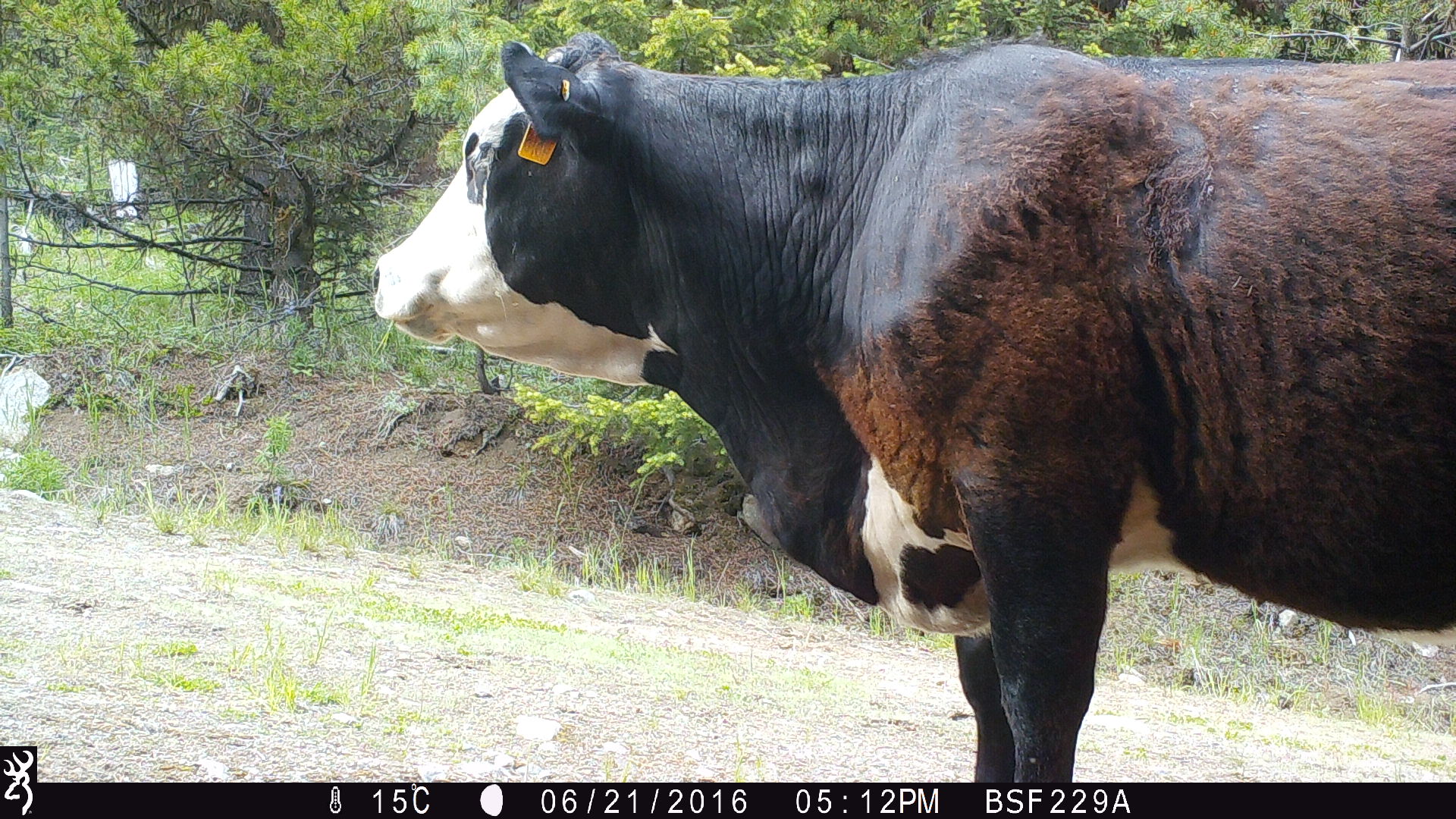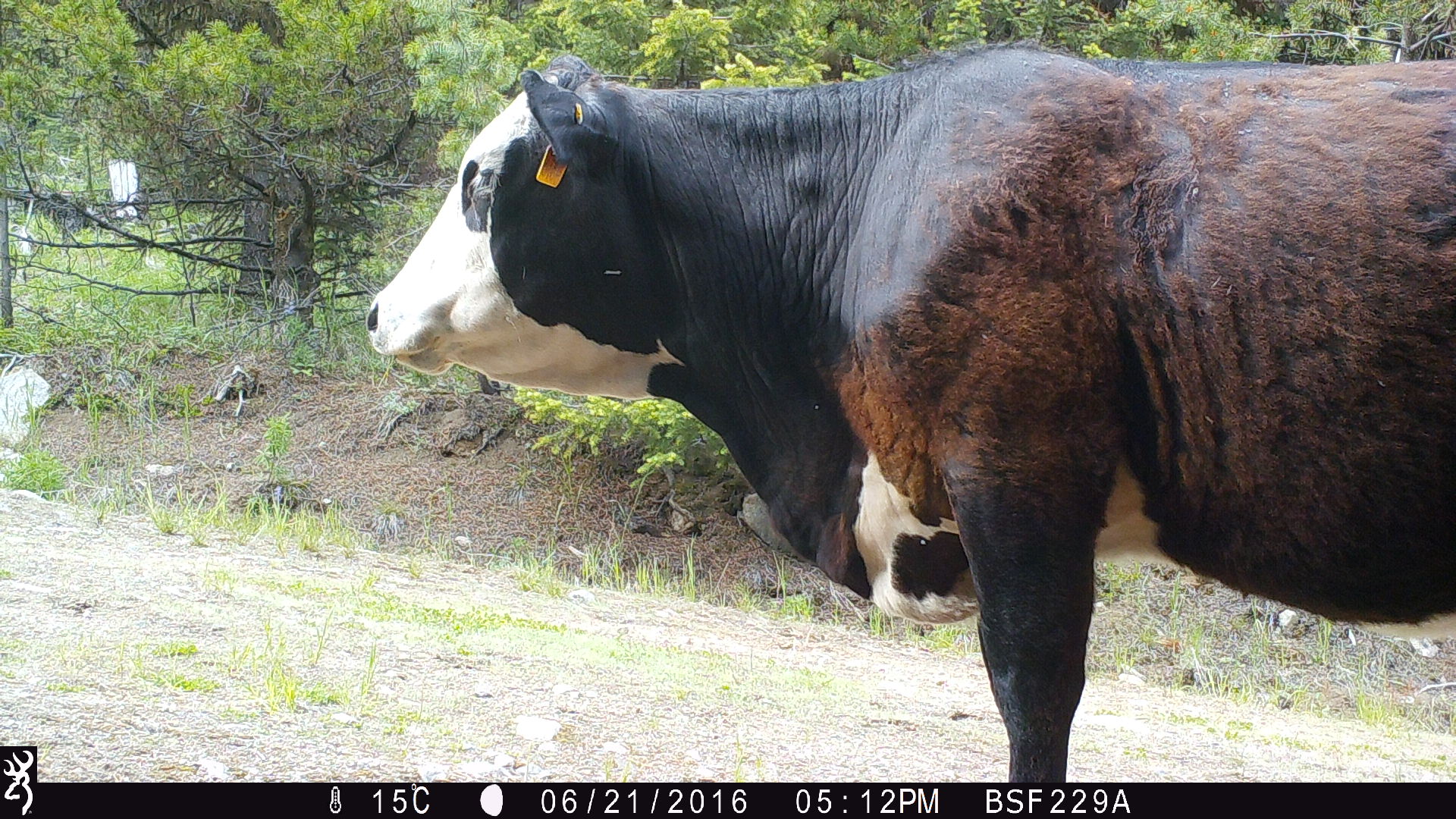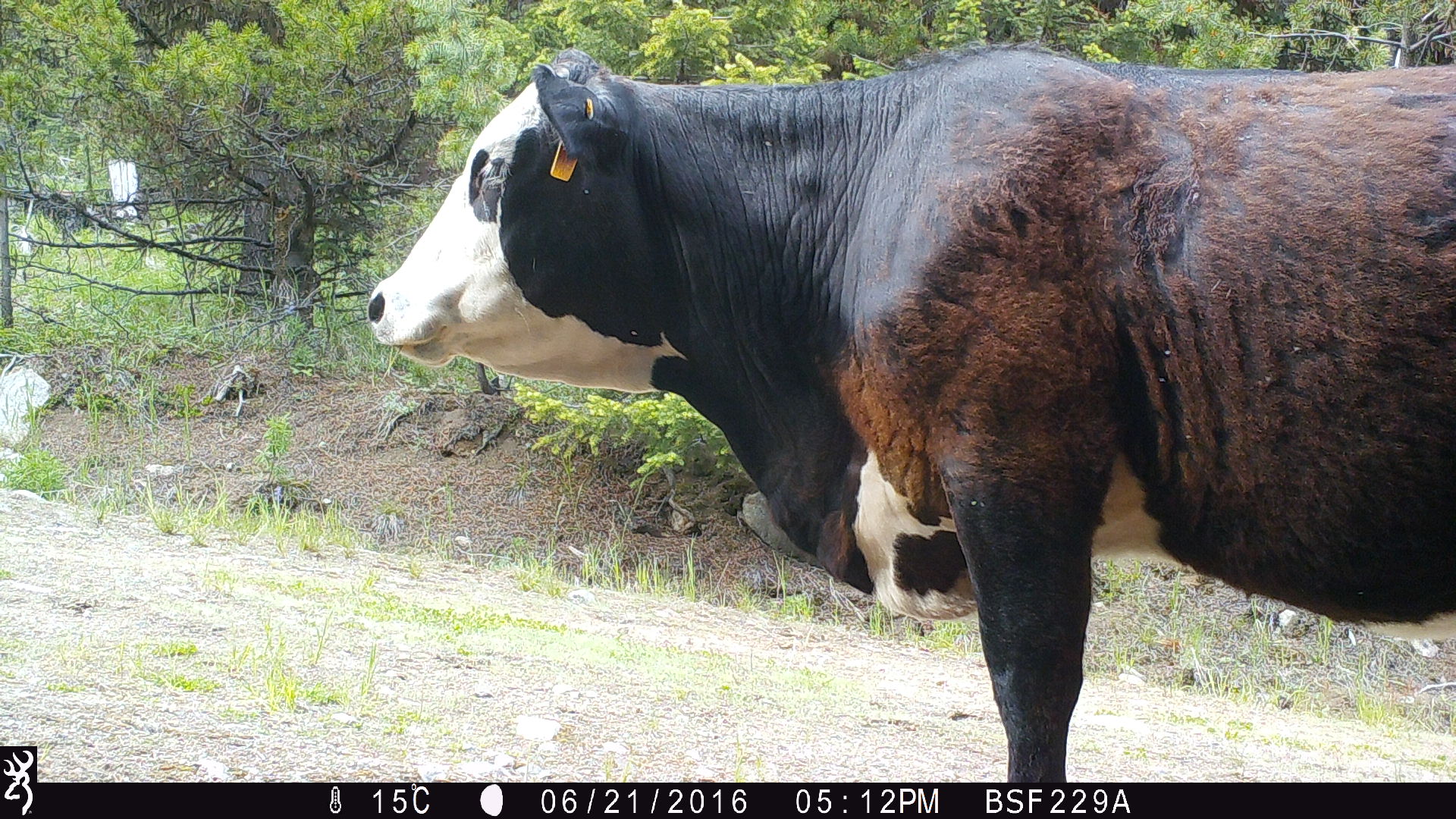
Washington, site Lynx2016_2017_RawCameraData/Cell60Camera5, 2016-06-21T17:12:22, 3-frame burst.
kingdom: Animalia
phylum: Chordata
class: Mammalia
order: Artiodactyla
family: Bovidae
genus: Bos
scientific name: Bos taurus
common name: domestic cattle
Domestic cattle (Bos taurus). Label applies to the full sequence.